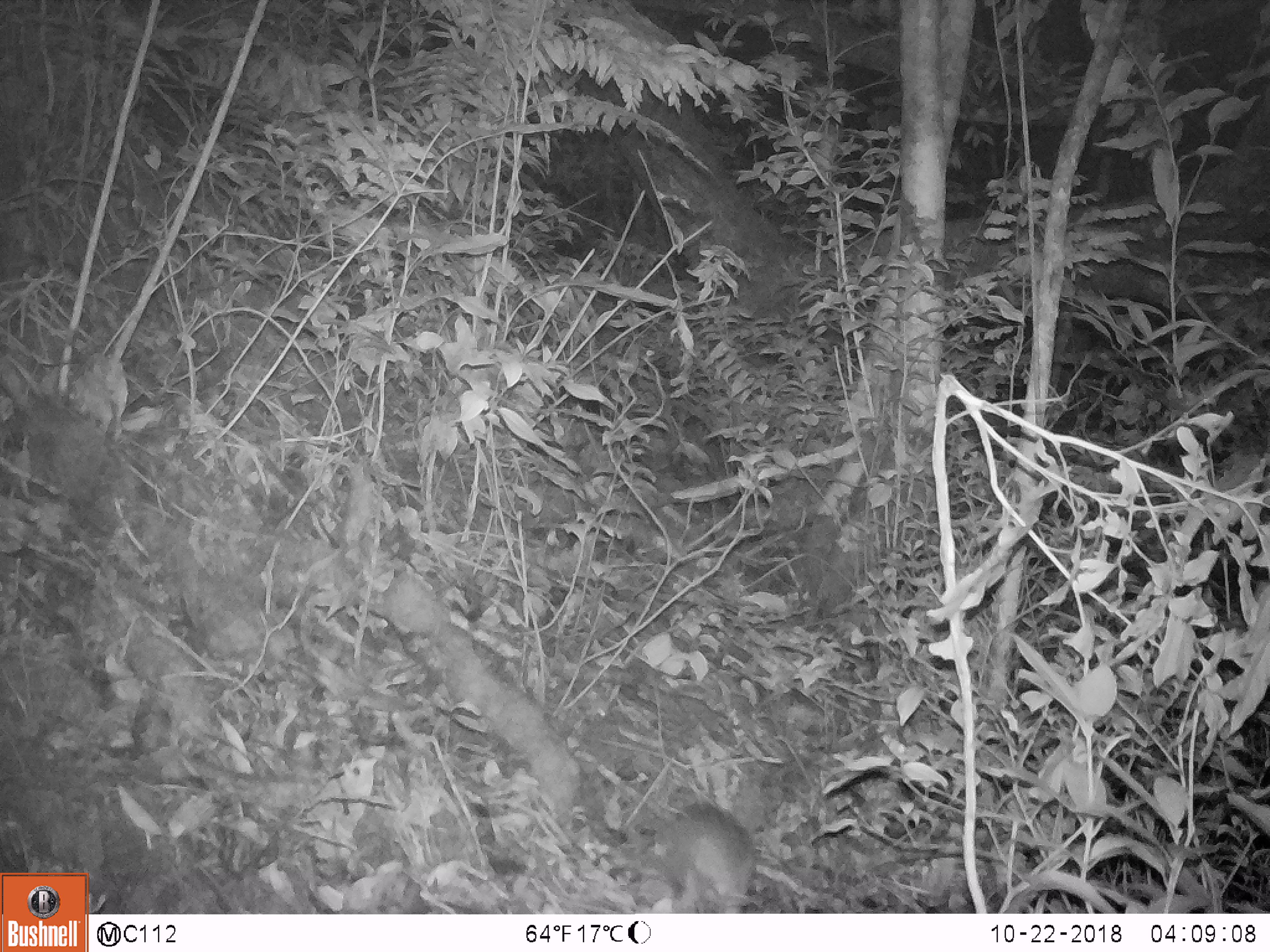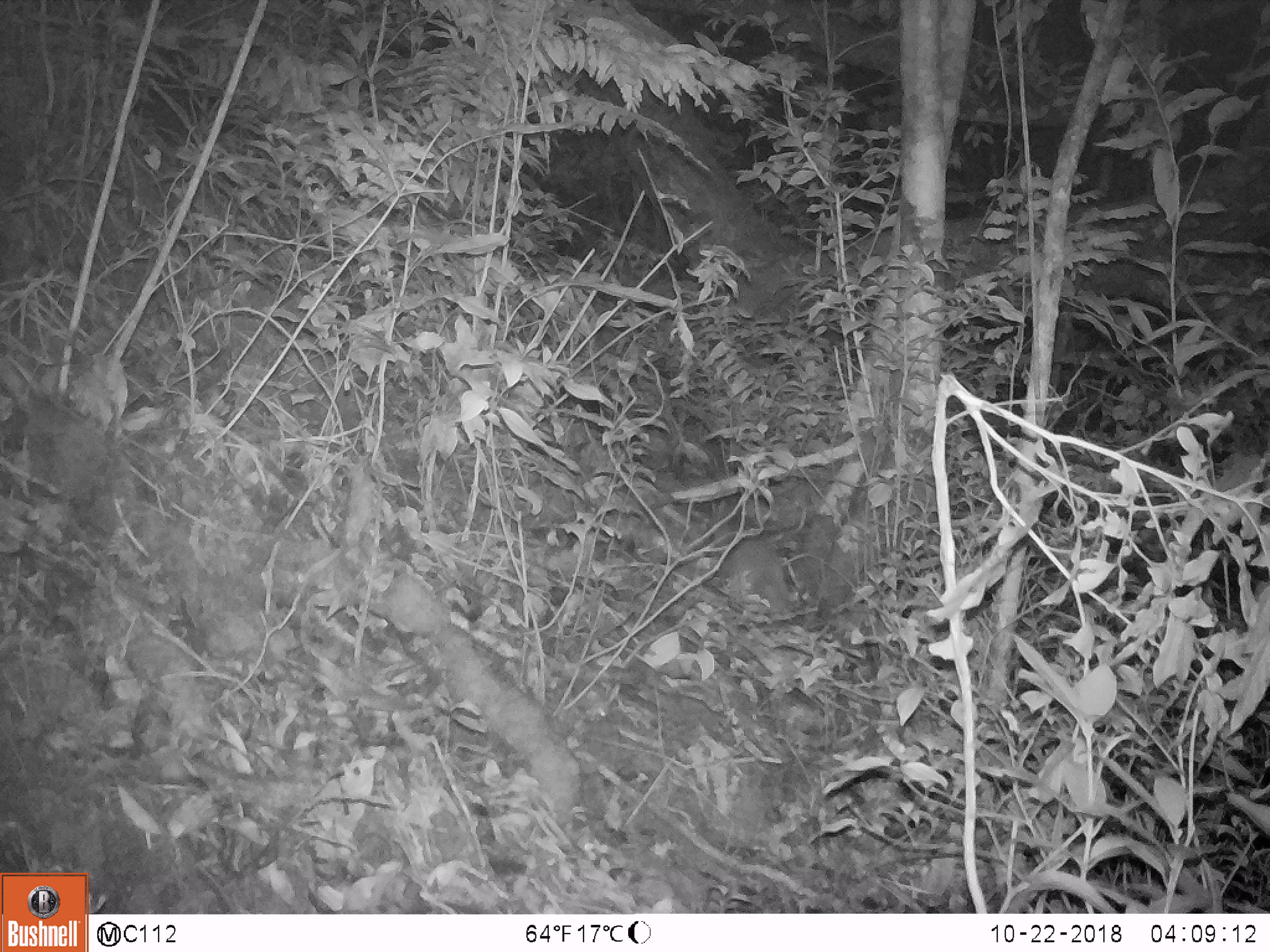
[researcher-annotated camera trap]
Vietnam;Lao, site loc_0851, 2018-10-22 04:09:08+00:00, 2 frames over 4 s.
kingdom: Animalia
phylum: Chordata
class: Mammalia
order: Rodentia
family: Muridae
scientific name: Muridae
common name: old-world mice and rats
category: unidentified murid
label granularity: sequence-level